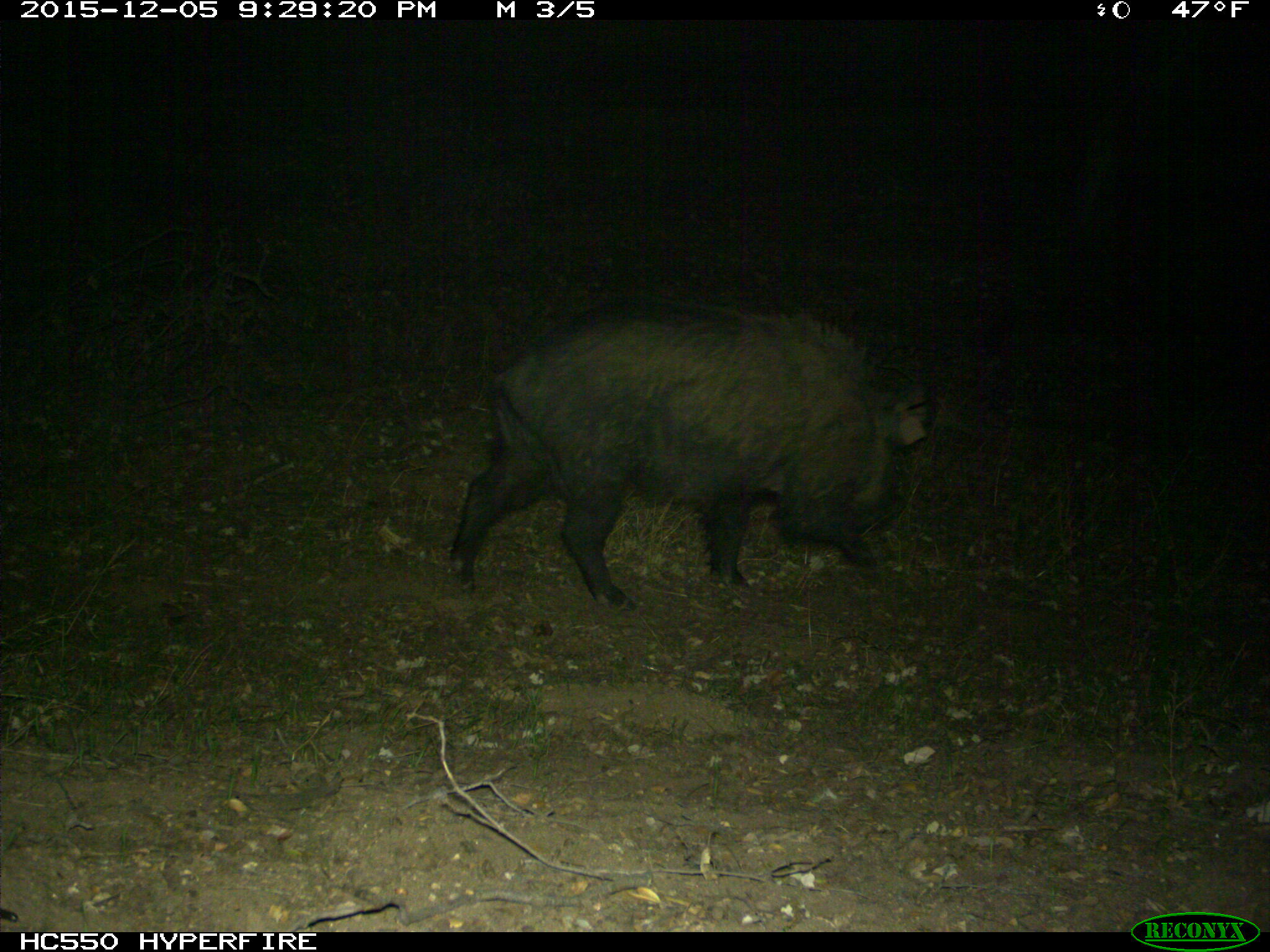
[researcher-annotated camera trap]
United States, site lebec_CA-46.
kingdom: Animalia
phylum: Chordata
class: Mammalia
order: Artiodactyla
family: Suidae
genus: Sus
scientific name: Sus scrofa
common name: wild boar